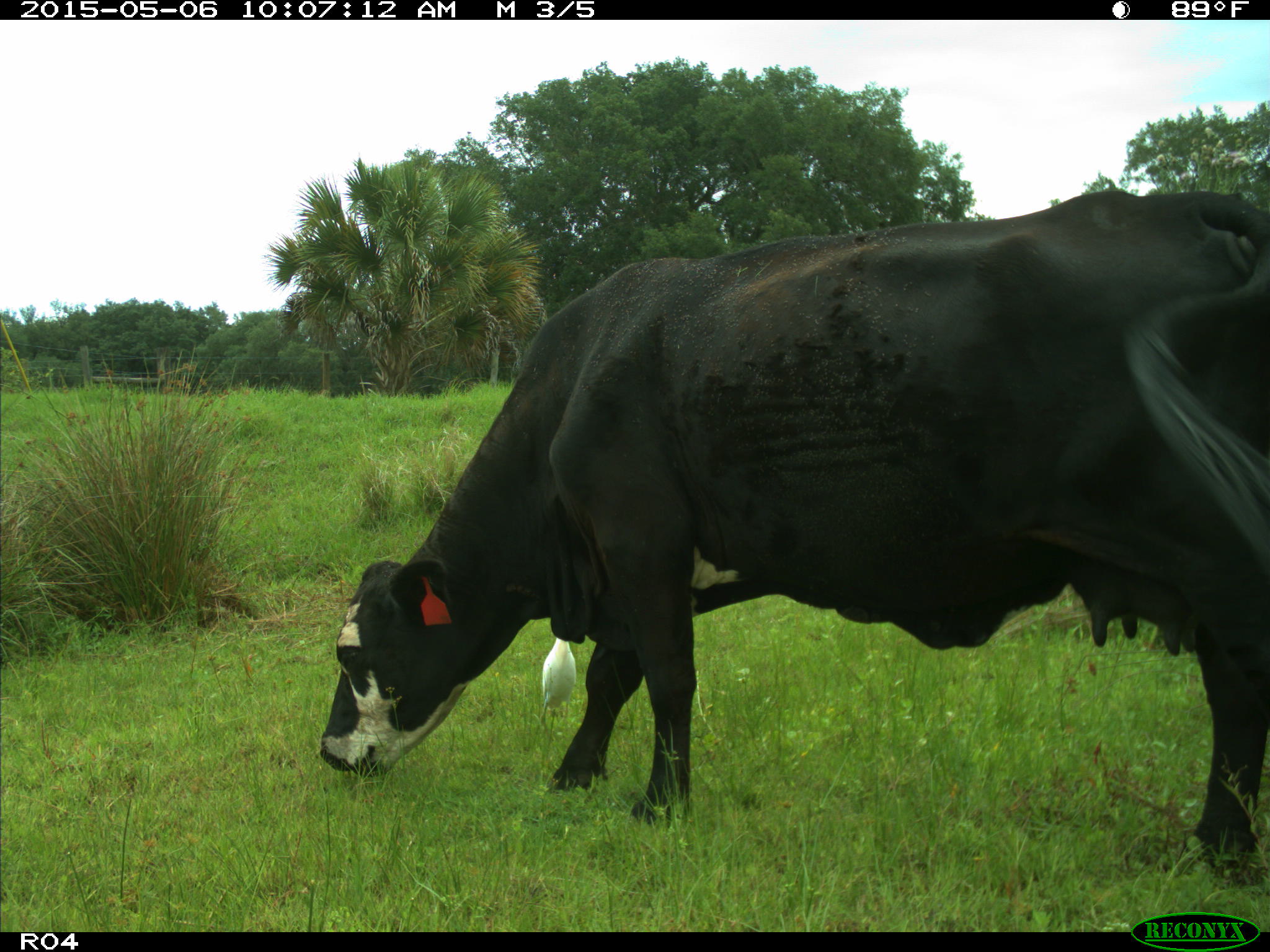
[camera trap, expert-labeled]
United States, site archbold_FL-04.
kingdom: Animalia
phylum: Chordata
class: Mammalia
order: Artiodactyla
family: Bovidae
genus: Bos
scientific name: Bos taurus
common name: domestic cow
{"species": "Bos taurus (domestic cow)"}